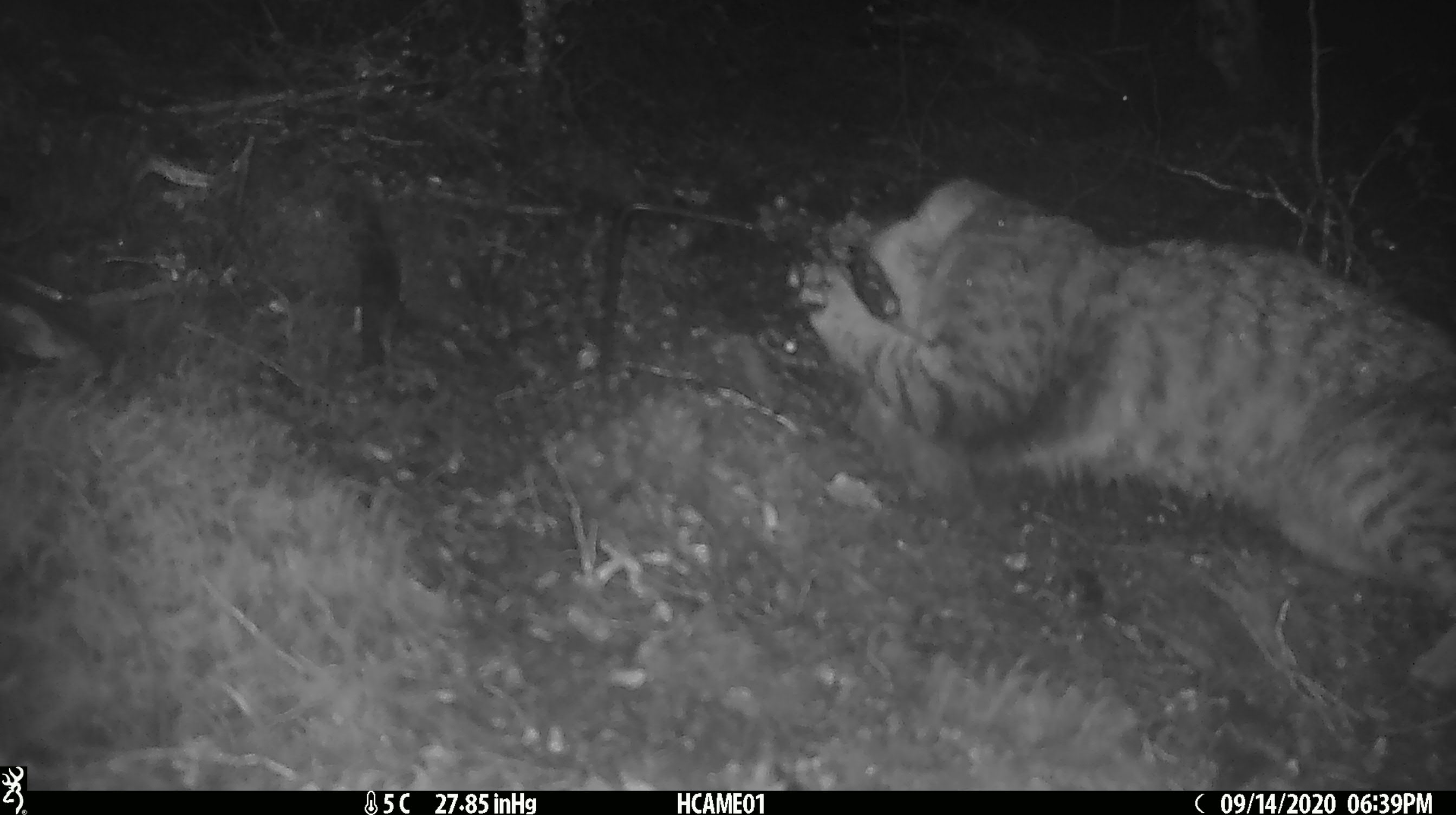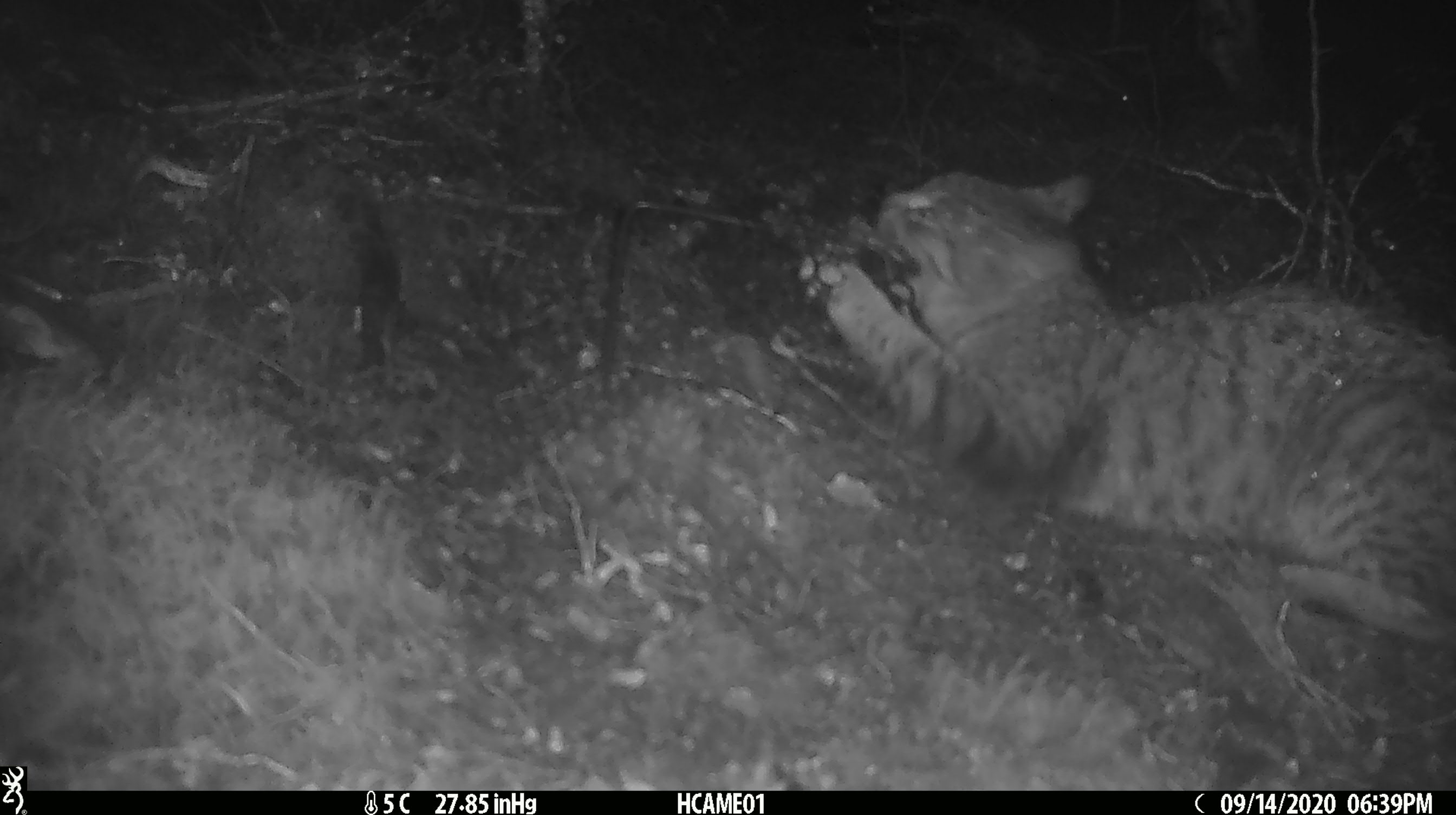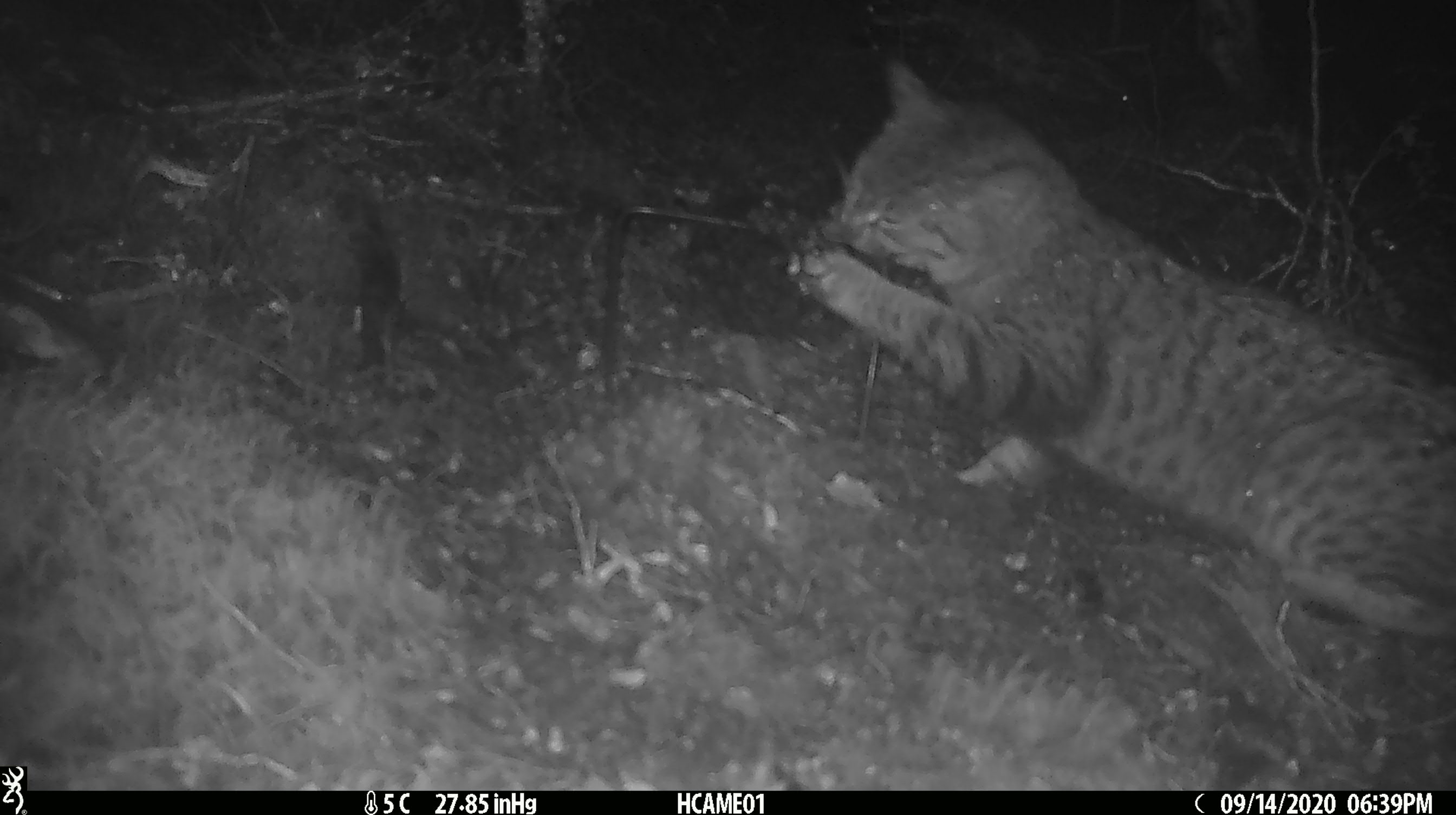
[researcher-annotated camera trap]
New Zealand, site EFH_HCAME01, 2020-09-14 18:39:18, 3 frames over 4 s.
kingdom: Animalia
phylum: Chordata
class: Mammalia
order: Carnivora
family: Felidae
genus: Felis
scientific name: Felis catus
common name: domestic cat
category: cat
Cat (domestic cat) (Felis catus).